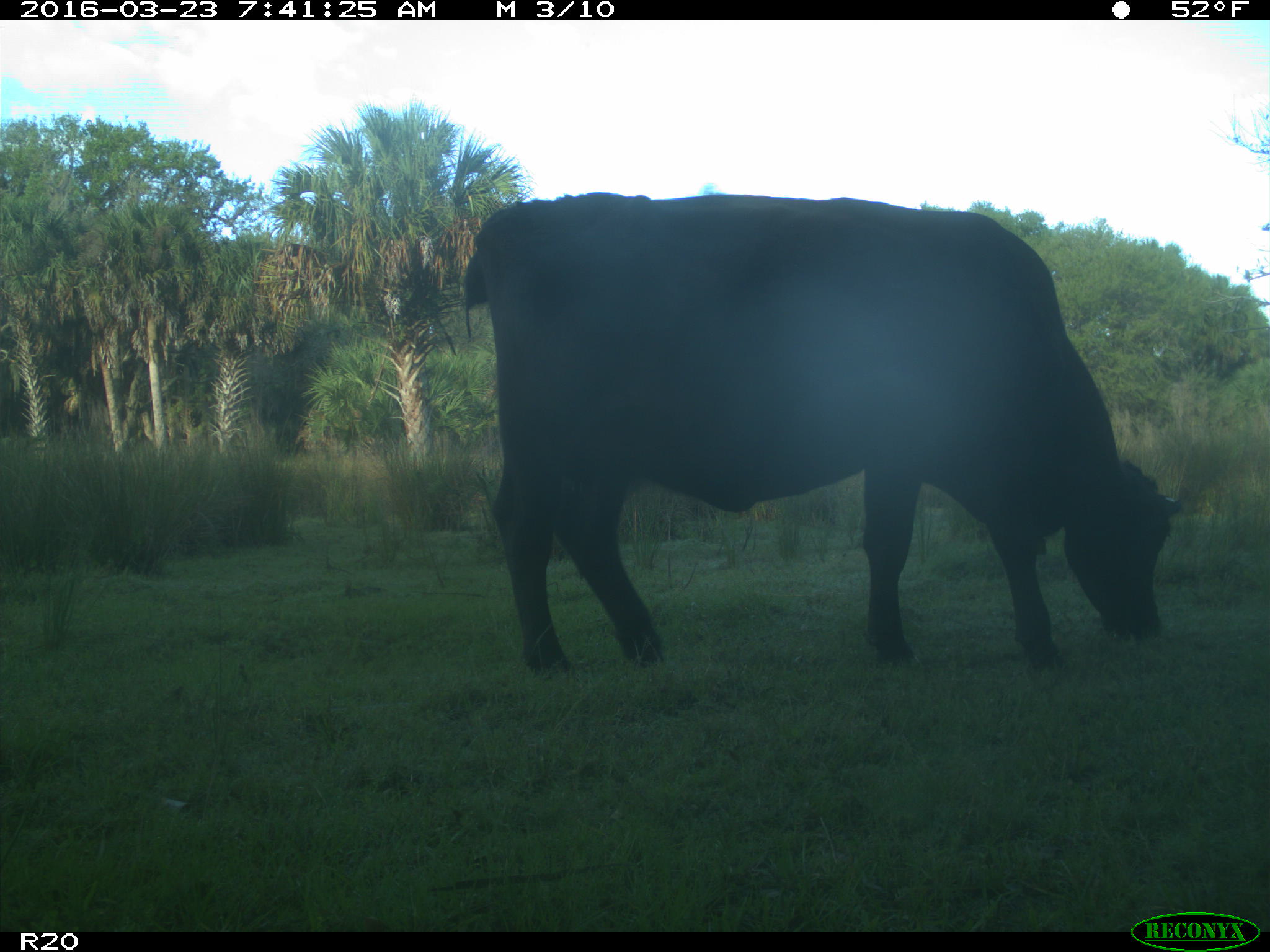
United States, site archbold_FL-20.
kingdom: Animalia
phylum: Chordata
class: Mammalia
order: Artiodactyla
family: Bovidae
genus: Bos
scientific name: Bos taurus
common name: domestic cow